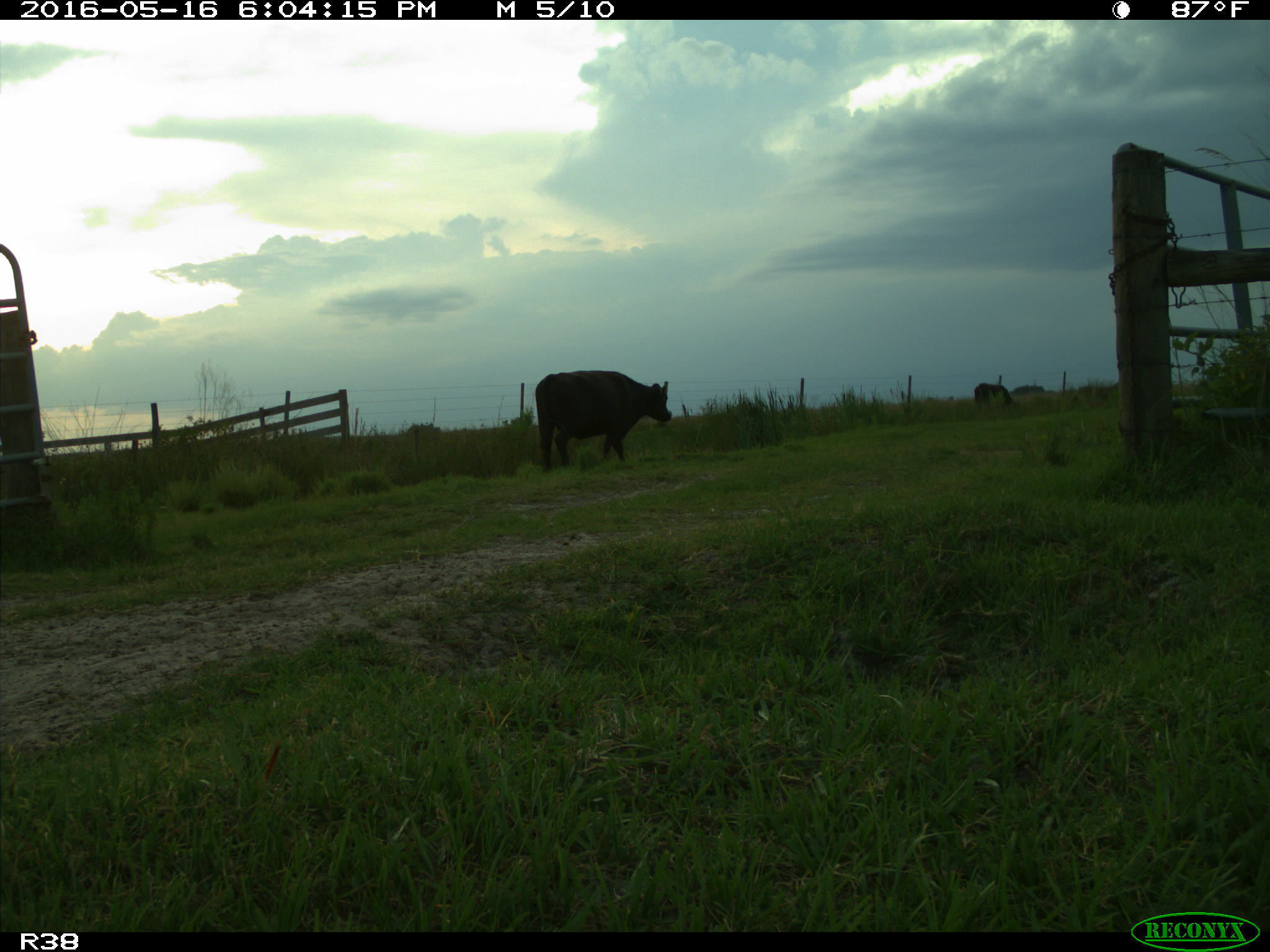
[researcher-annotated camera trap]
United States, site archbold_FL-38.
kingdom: Animalia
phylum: Chordata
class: Mammalia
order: Artiodactyla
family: Bovidae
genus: Bos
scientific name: Bos taurus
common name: domestic cow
Bos taurus (domestic cow).